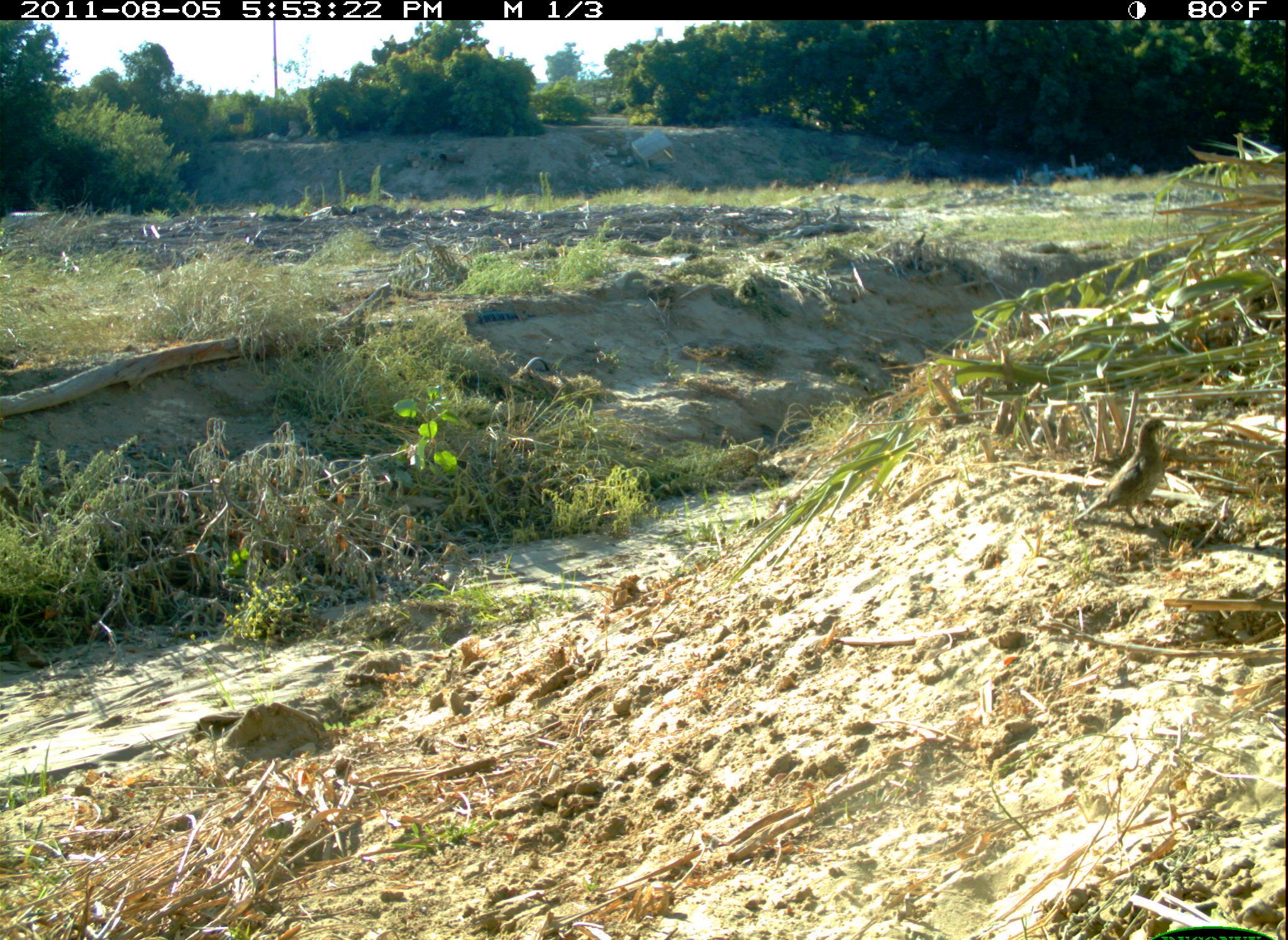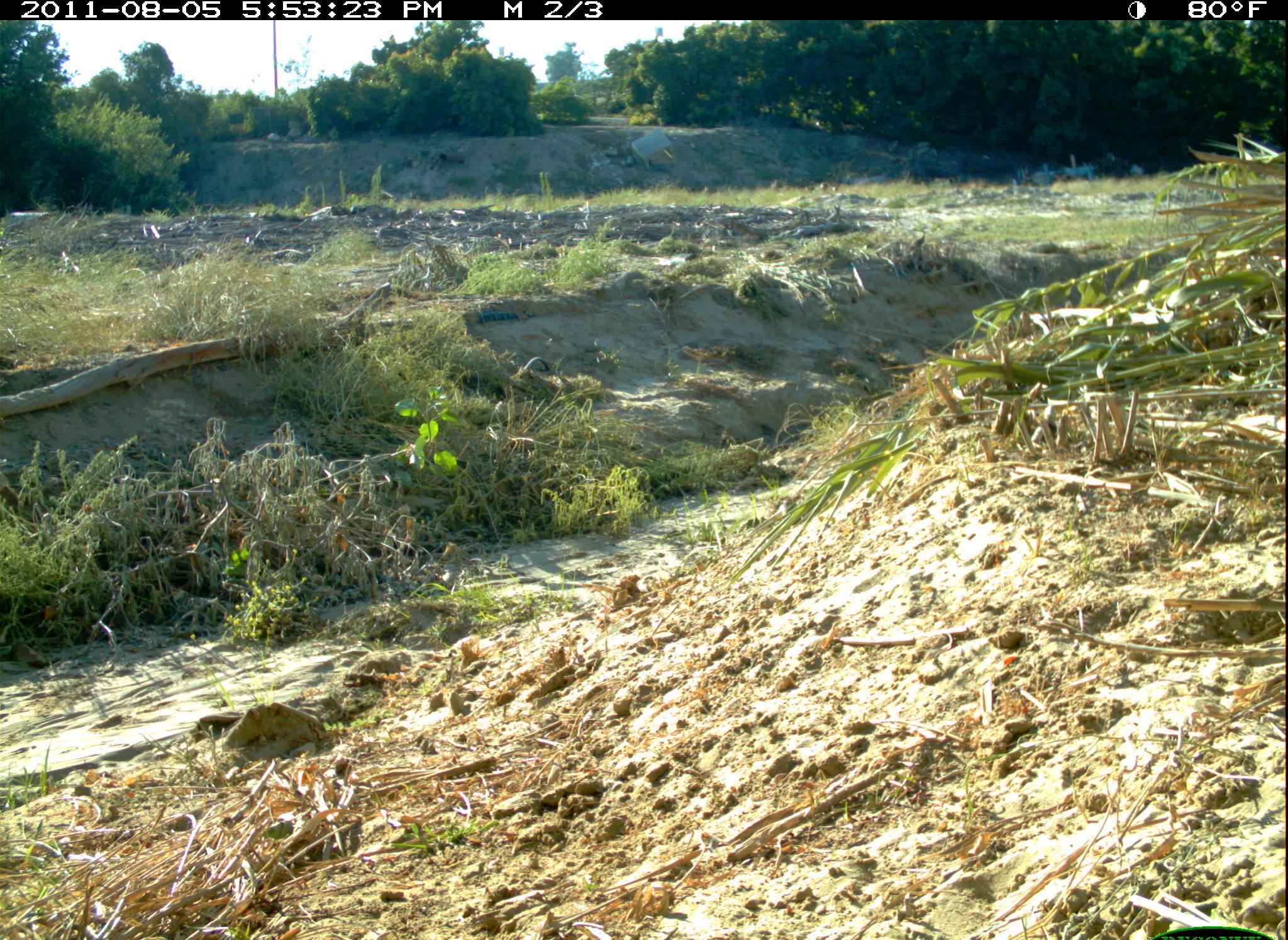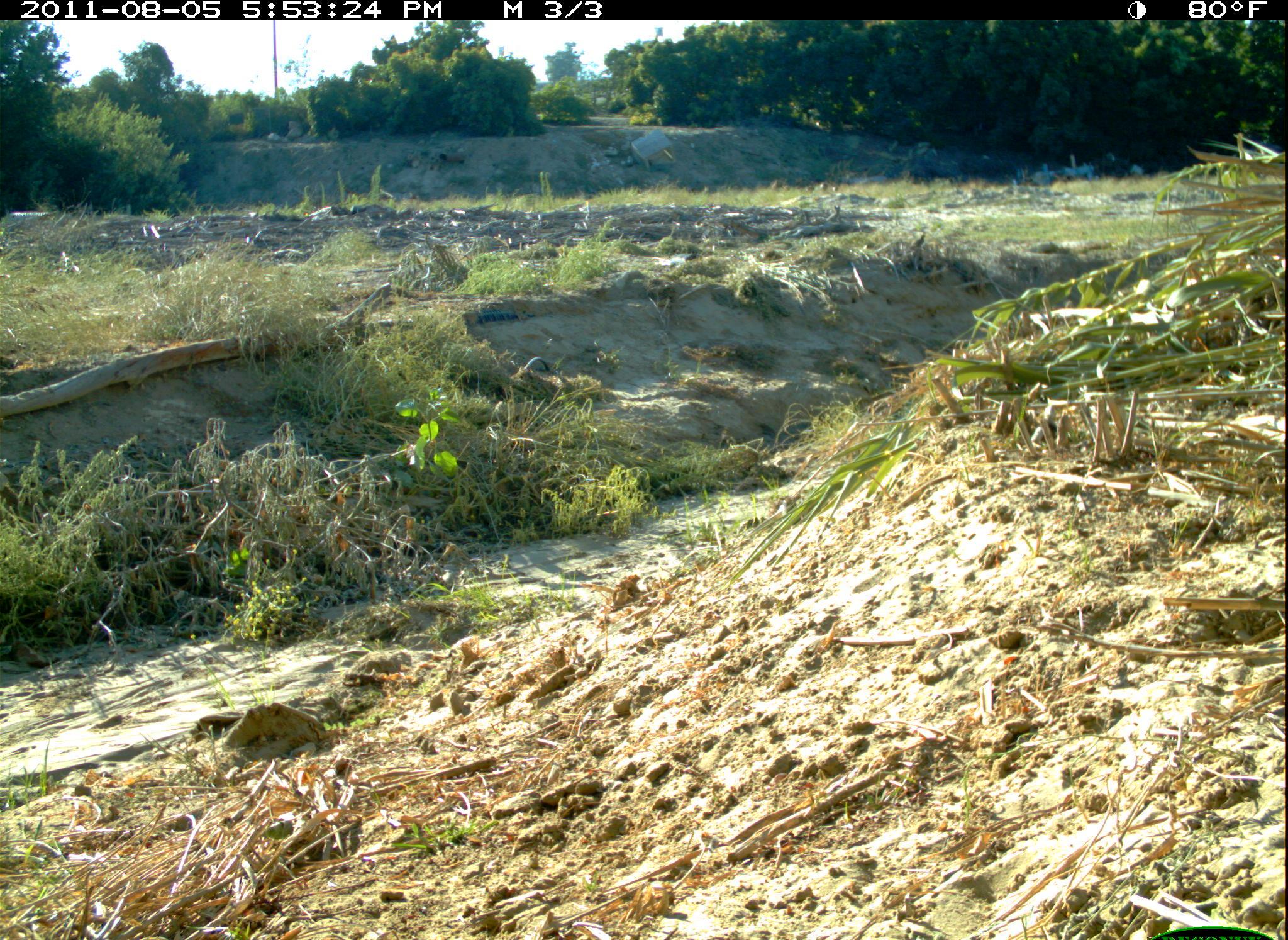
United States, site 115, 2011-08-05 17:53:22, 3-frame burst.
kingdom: Animalia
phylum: Chordata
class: Aves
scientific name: Aves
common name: bird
Bird (Aves).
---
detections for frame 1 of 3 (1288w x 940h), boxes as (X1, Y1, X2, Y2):
bird: (1074, 412, 1174, 541)